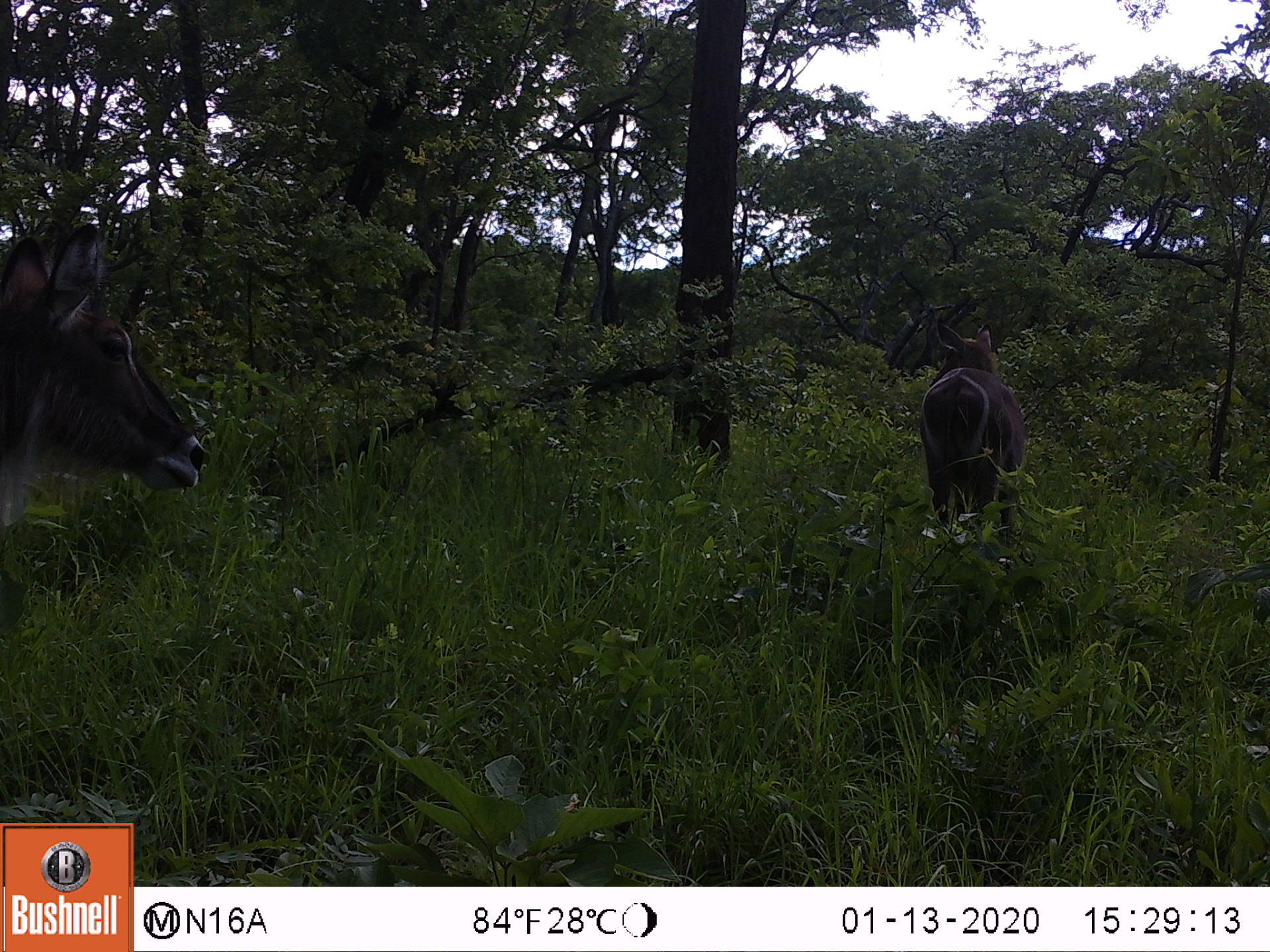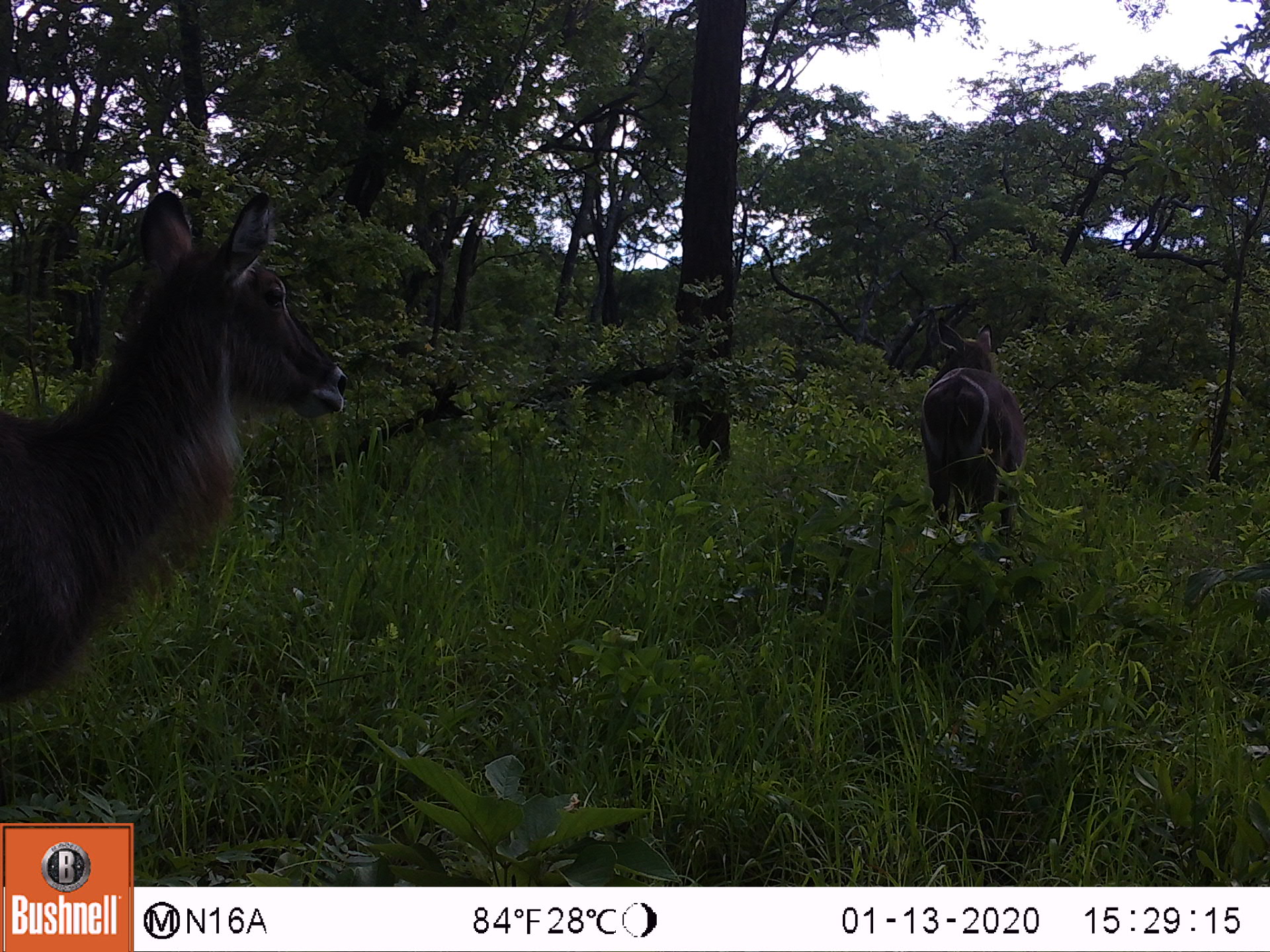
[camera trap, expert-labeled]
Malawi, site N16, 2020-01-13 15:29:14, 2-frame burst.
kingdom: Animalia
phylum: Chordata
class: Mammalia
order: Artiodactyla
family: Bovidae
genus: Kobus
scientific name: Kobus ellipsiprymnus ellipsiprymnus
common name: common waterbuck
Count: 2.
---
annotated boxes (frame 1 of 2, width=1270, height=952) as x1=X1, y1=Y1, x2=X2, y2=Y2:
common waterbuck: x1=5, y1=220, x2=224, y2=526; x1=905, y1=287, x2=1020, y2=545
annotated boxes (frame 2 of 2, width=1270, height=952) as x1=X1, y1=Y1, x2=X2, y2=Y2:
common waterbuck: x1=0, y1=188, x2=339, y2=712; x1=909, y1=310, x2=1025, y2=534